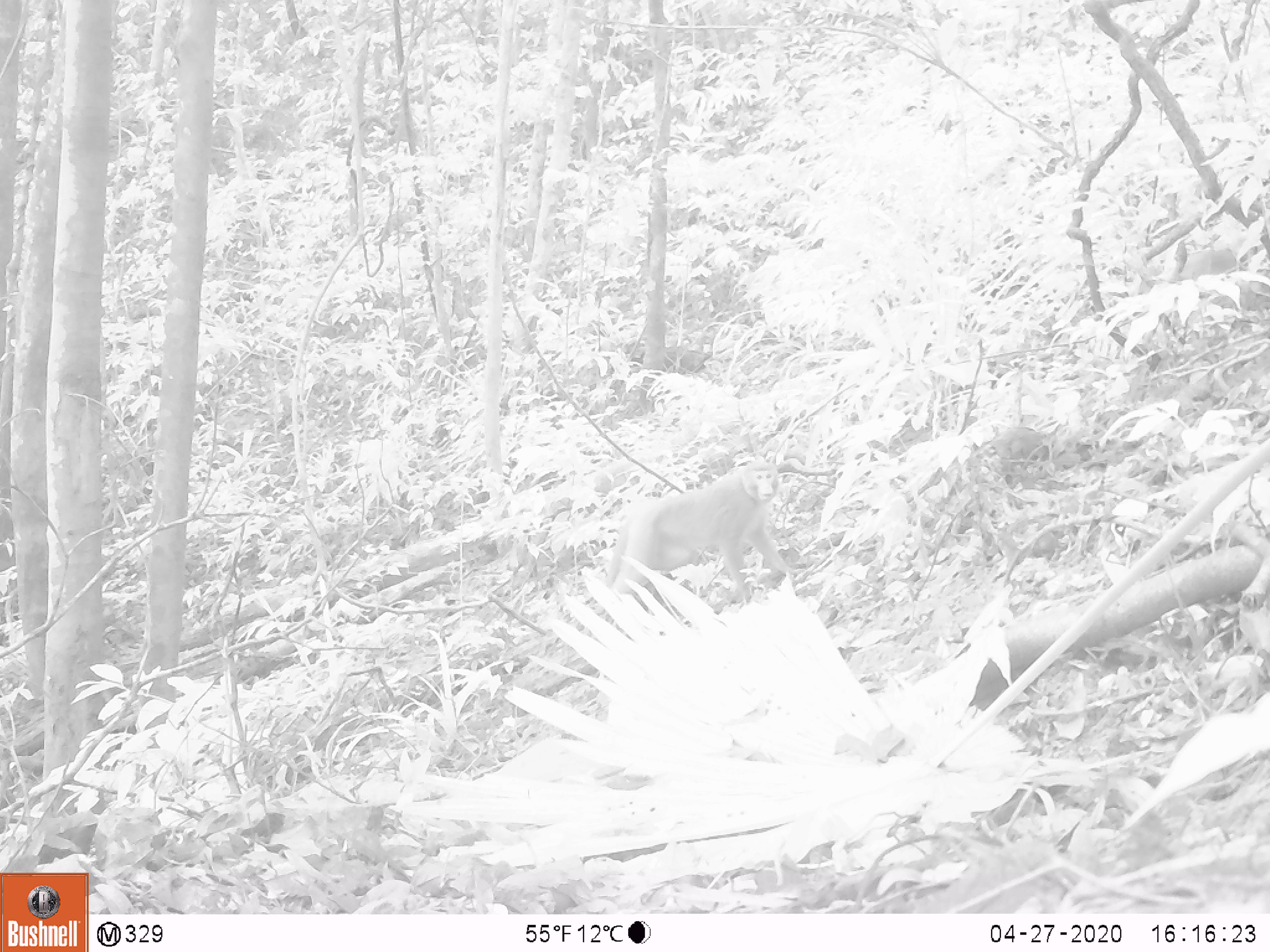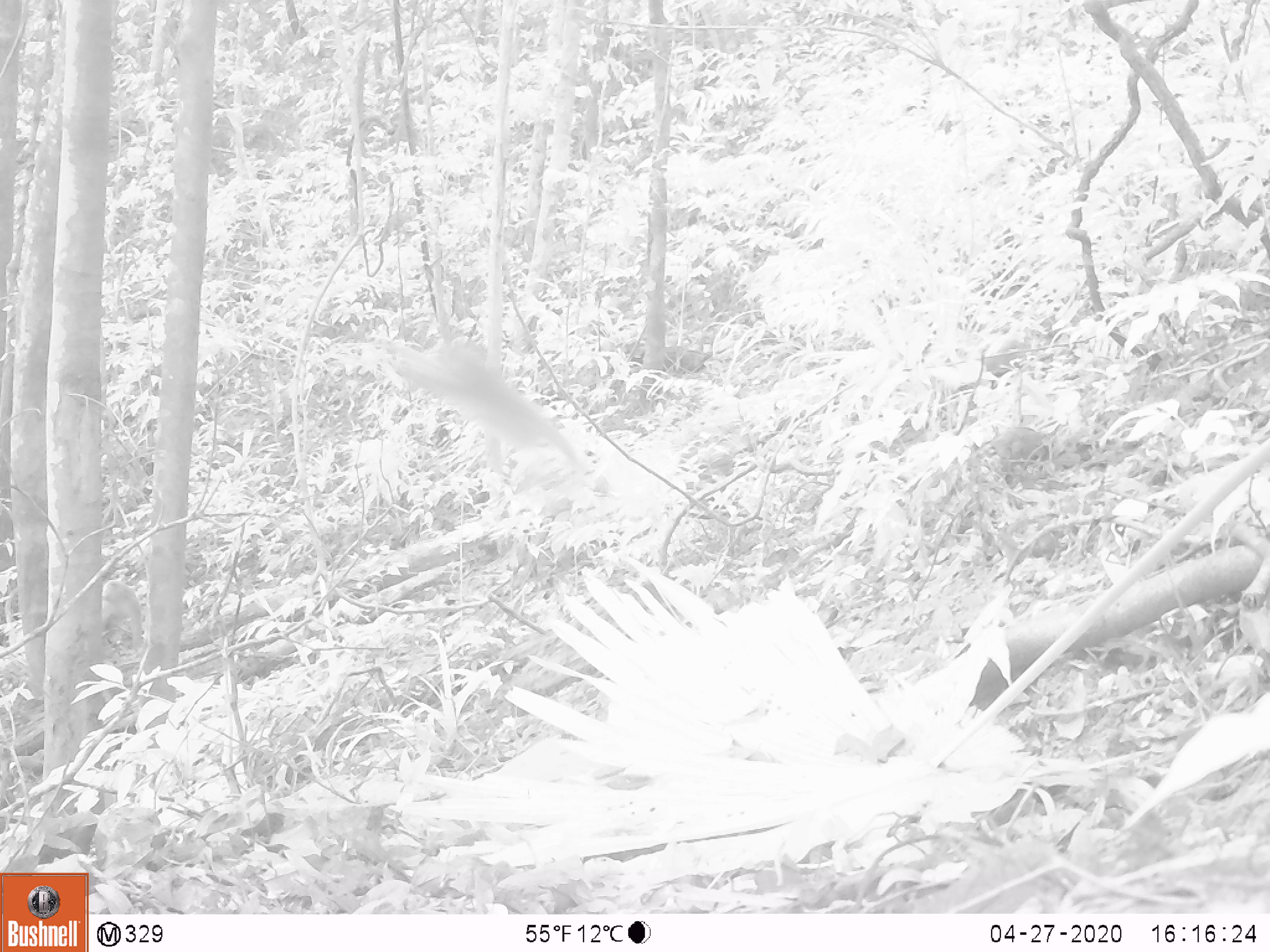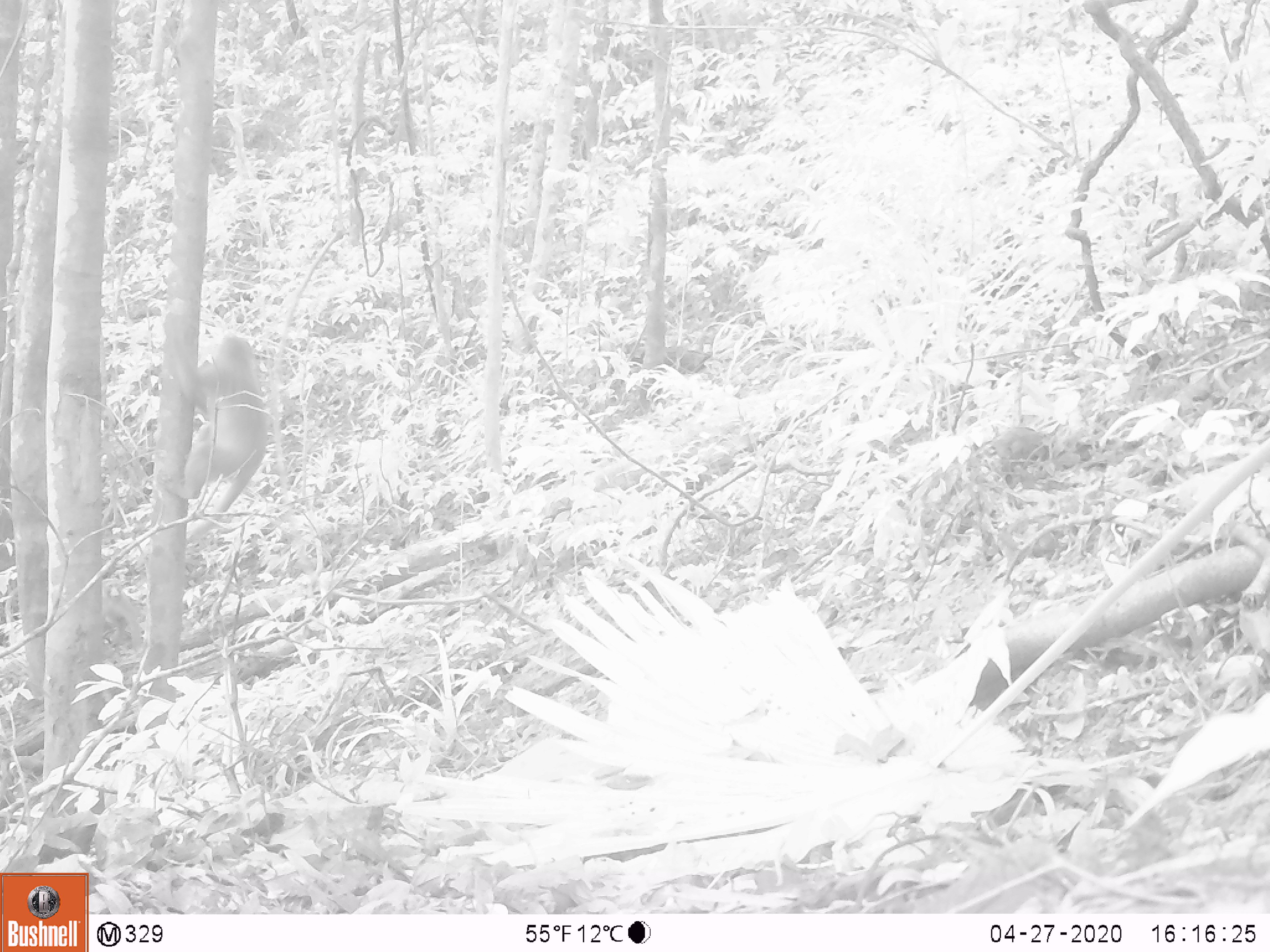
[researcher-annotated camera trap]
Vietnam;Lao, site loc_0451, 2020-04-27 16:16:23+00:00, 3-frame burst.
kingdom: Animalia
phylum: Chordata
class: Mammalia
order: Primates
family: Cercopithecidae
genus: Macaca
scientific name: Macaca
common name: macaques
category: assam or rhesus macaque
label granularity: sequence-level